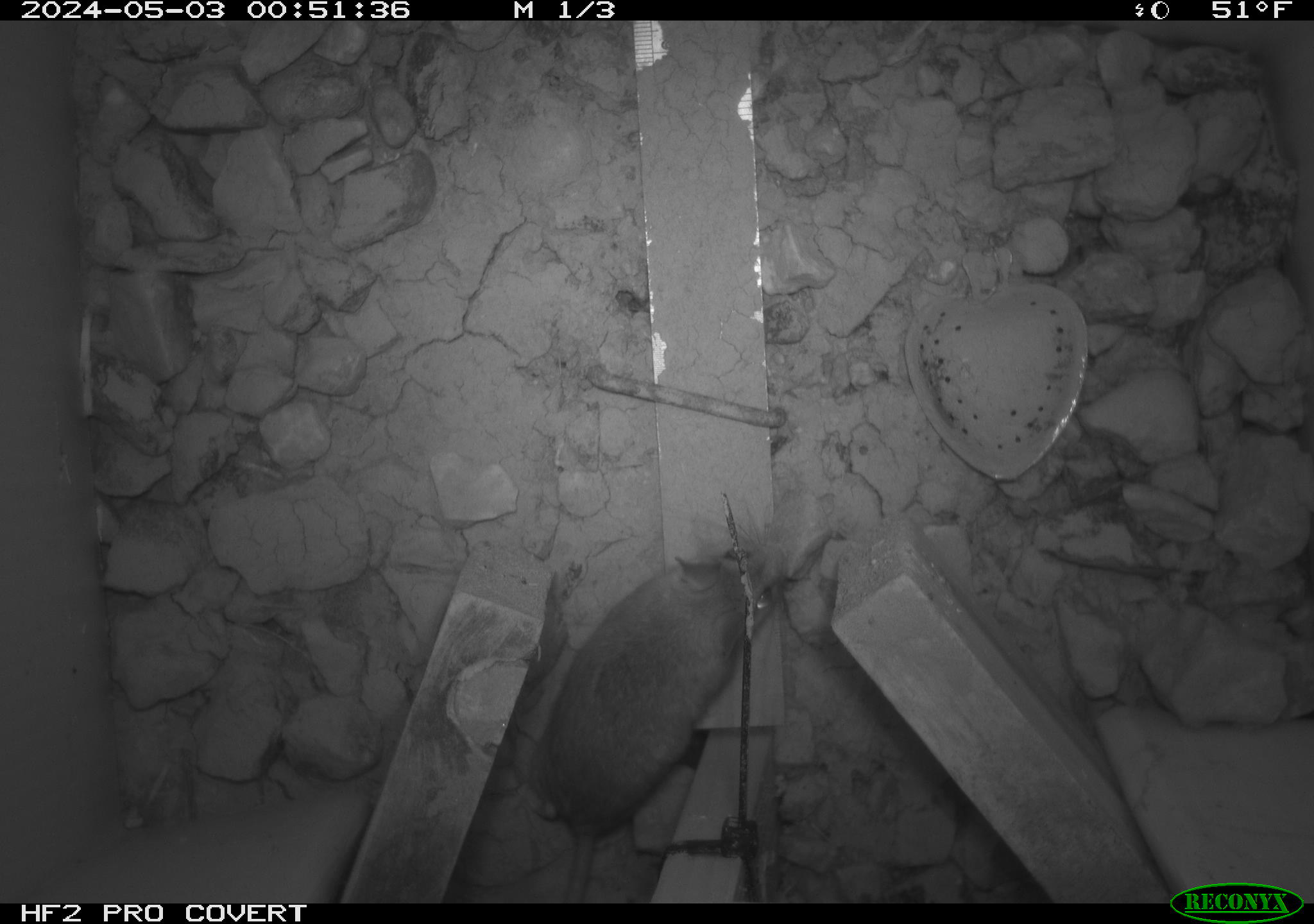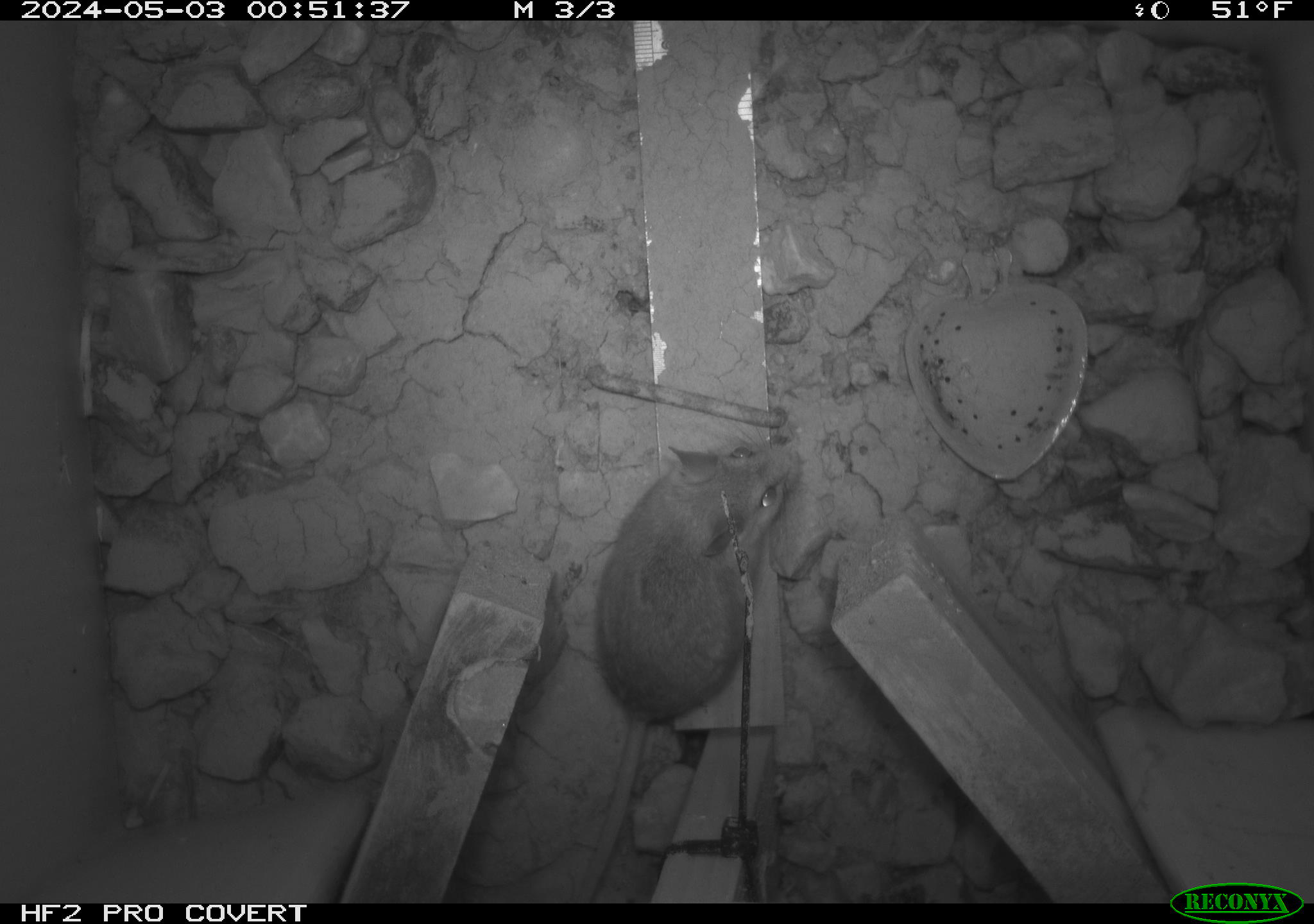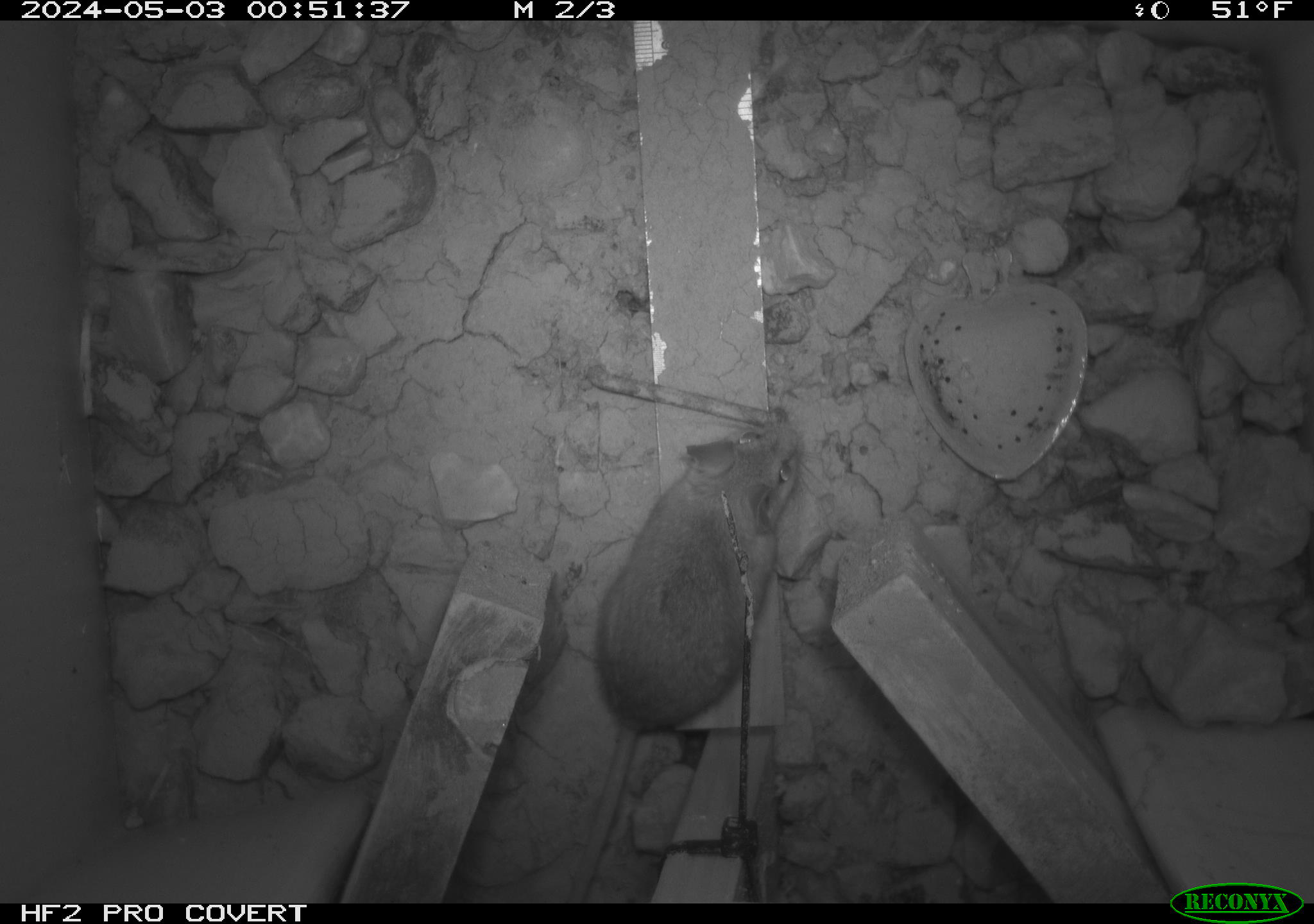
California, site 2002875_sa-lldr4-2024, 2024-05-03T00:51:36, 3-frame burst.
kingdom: Animalia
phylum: Chordata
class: Mammalia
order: Rodentia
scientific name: Rodentia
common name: mouse species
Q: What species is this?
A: Mouse species (Rodentia).